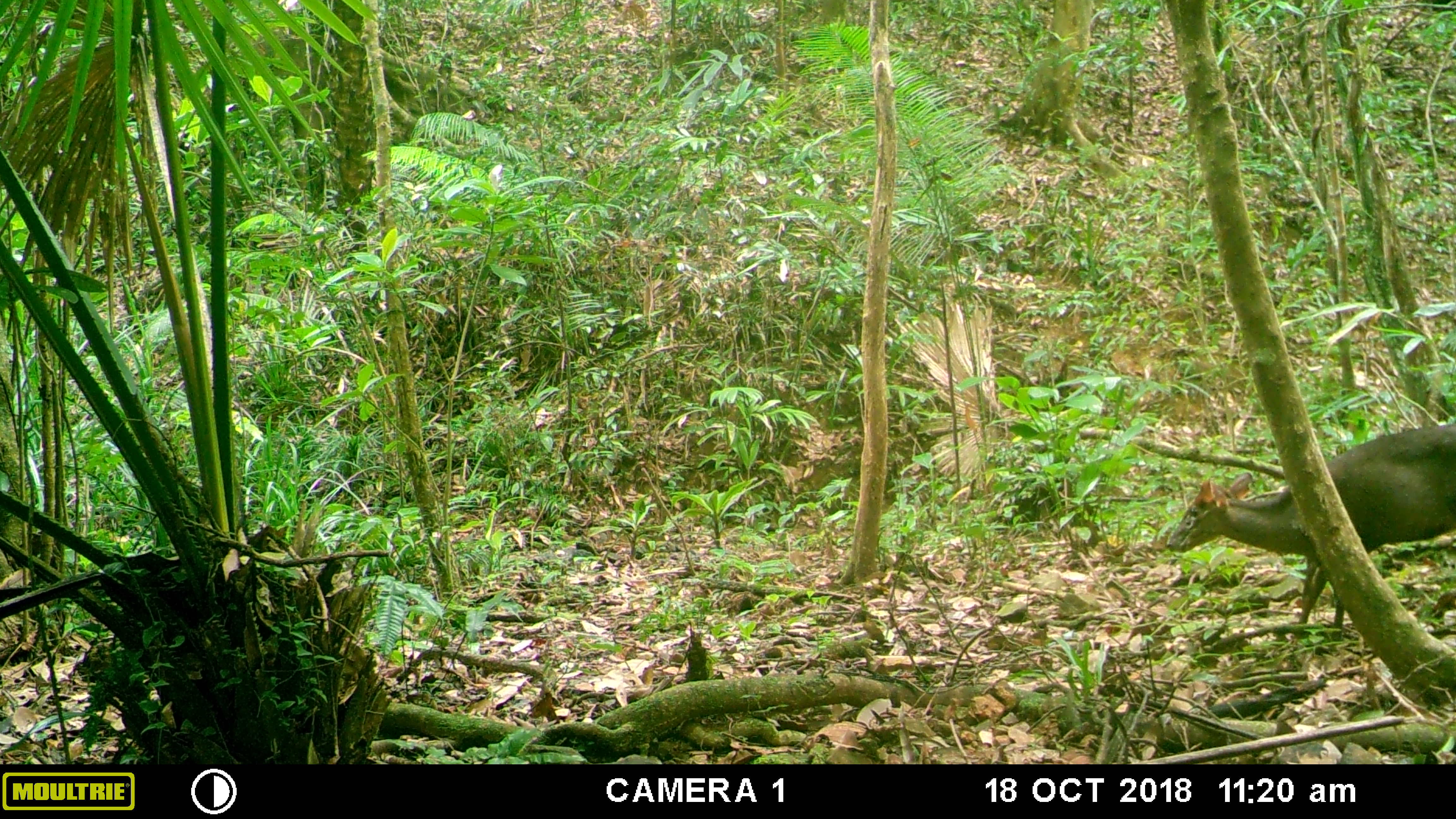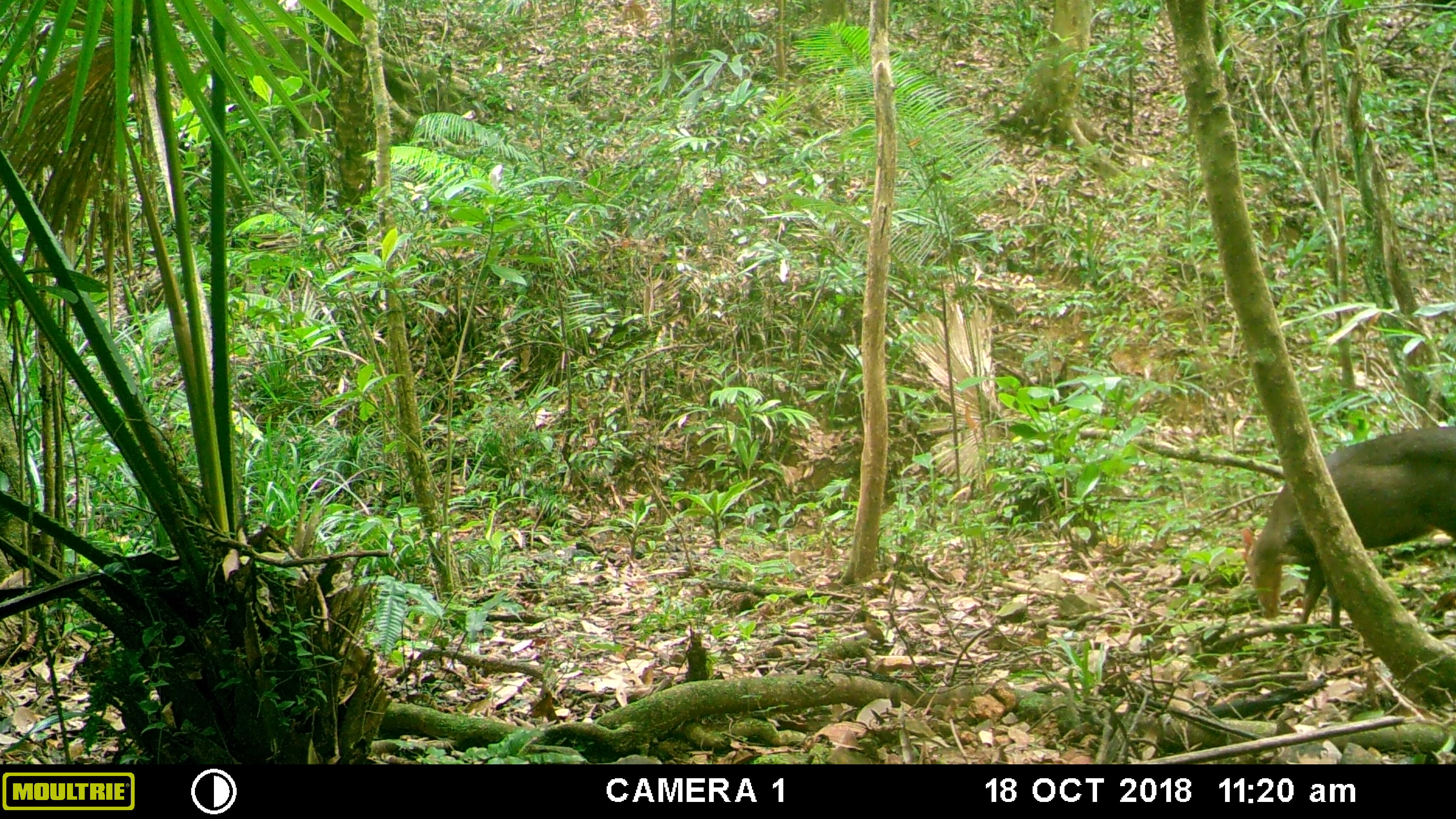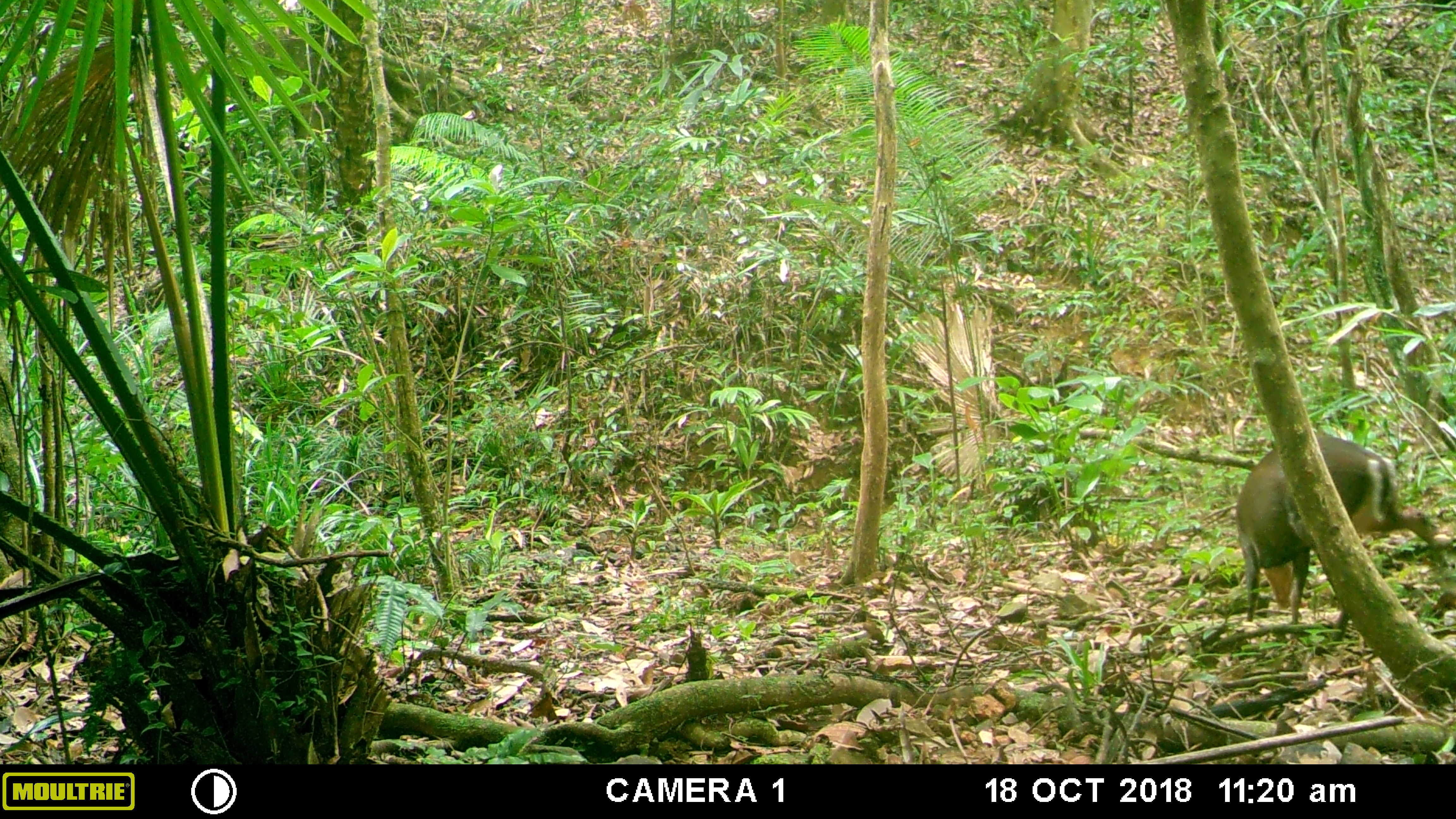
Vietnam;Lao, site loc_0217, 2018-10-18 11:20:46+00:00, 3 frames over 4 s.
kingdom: Animalia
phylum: Chordata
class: Mammalia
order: Artiodactyla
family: Cervidae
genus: Muntiacus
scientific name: Muntiacus rooseveltorum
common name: roosevelt's muntjac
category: roosevelts muntjac group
Roosevelts muntjac group (roosevelt's muntjac) (Muntiacus rooseveltorum). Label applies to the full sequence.